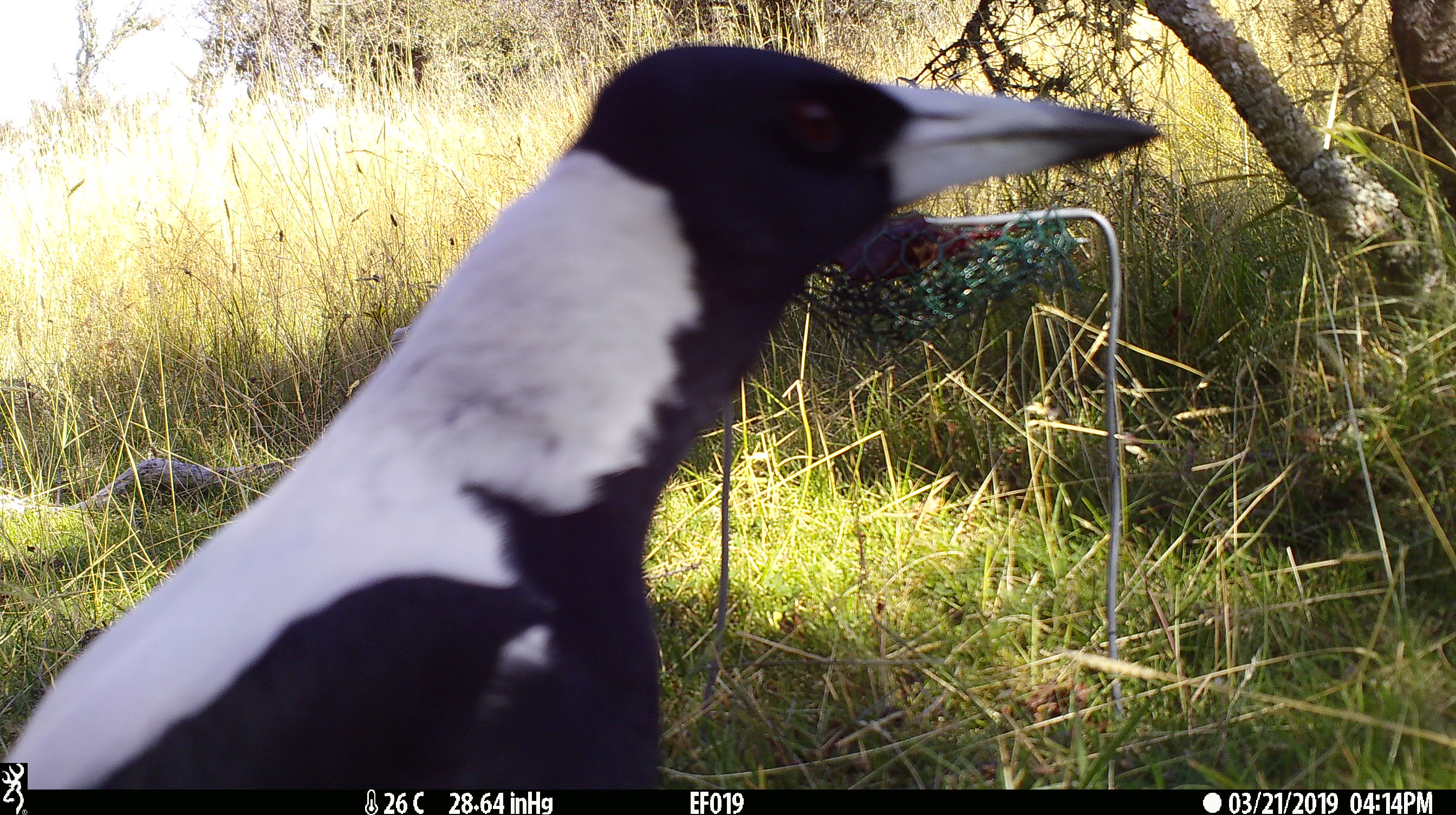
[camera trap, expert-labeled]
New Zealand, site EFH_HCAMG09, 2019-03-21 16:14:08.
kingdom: Animalia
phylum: Chordata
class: Aves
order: Passeriformes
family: Artamidae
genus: Gymnorhina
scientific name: Gymnorhina tibicen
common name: australian magpie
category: magpie